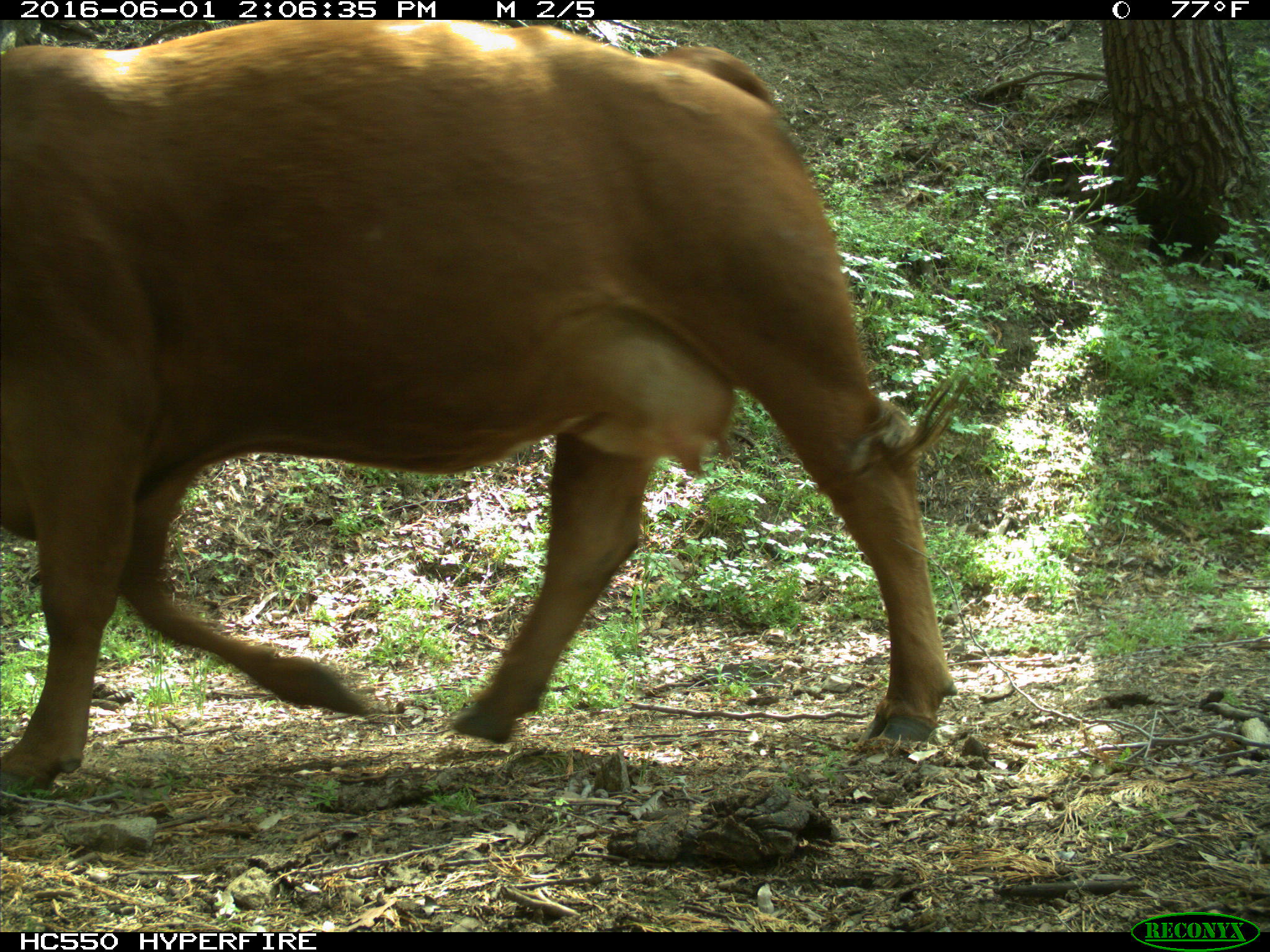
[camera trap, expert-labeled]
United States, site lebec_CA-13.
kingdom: Animalia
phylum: Chordata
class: Mammalia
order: Artiodactyla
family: Bovidae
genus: Bos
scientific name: Bos taurus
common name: domestic cow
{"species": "Bos taurus (domestic cow)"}